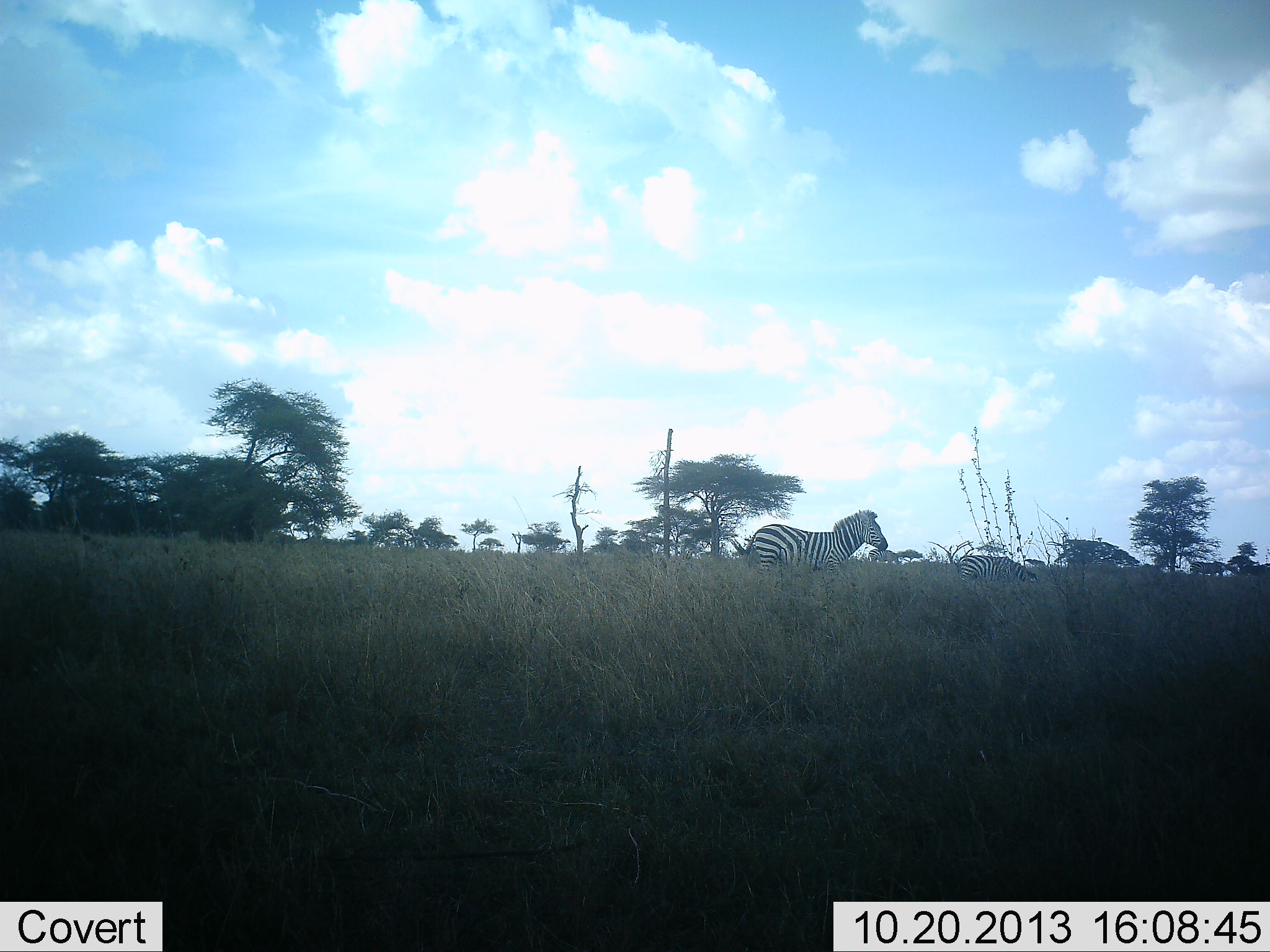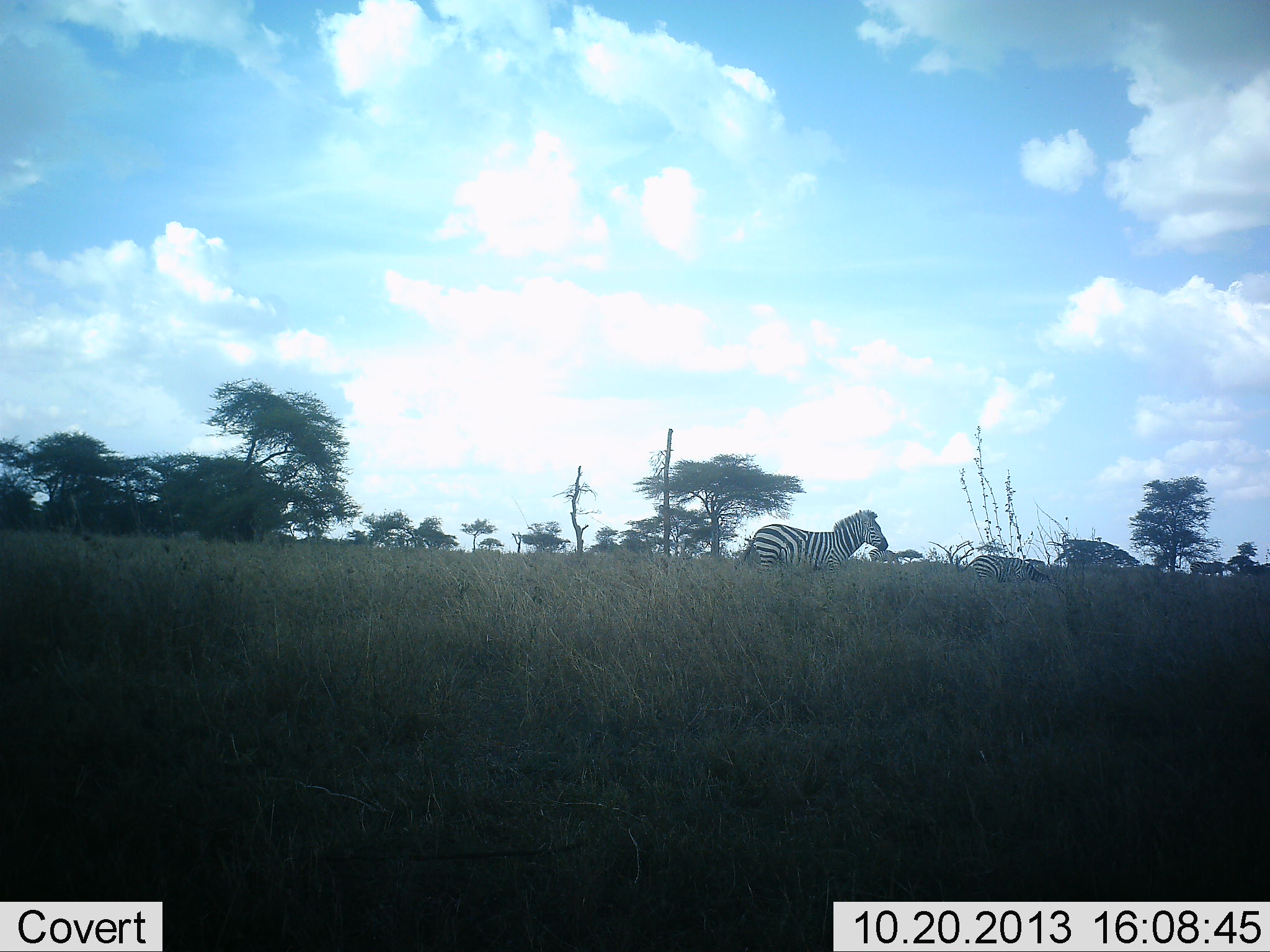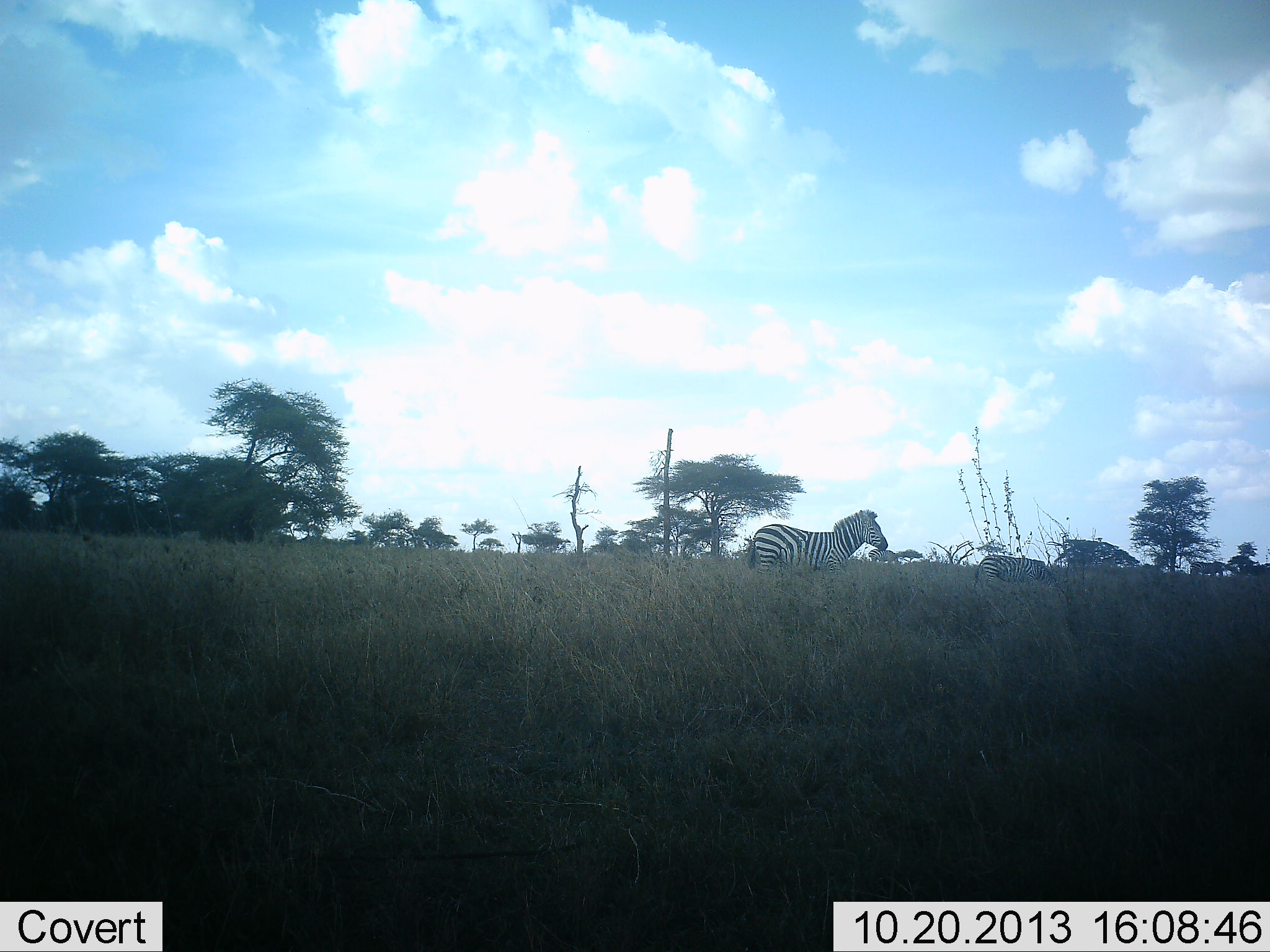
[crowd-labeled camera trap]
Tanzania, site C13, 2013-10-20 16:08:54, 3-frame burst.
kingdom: Animalia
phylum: Chordata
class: Mammalia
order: Perissodactyla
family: Equidae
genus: Equus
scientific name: Equus quagga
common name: plains zebra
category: zebra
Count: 2.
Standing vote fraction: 67%.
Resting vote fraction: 8%.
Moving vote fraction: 33%.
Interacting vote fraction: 4%.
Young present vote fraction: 0%.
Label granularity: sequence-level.